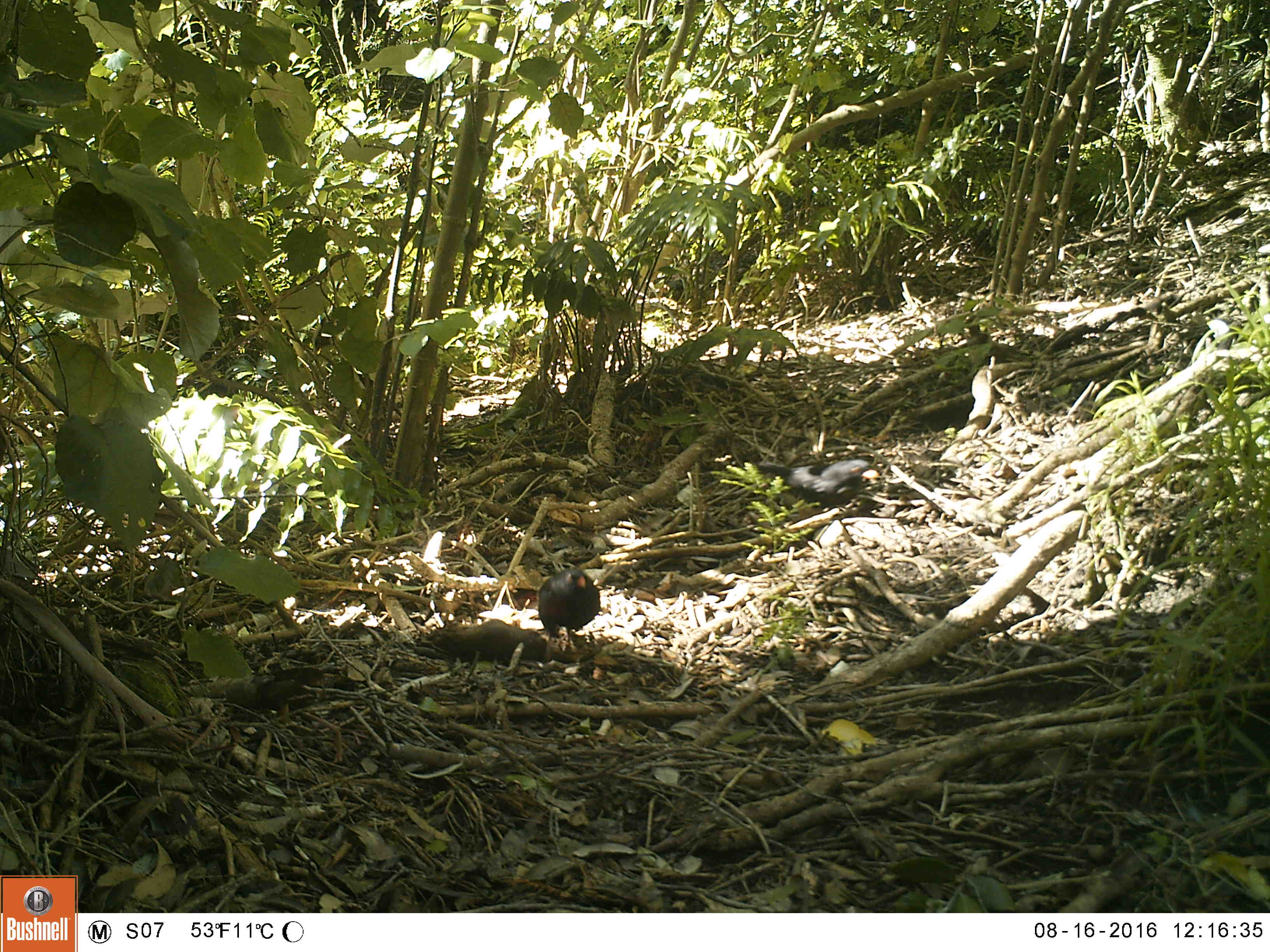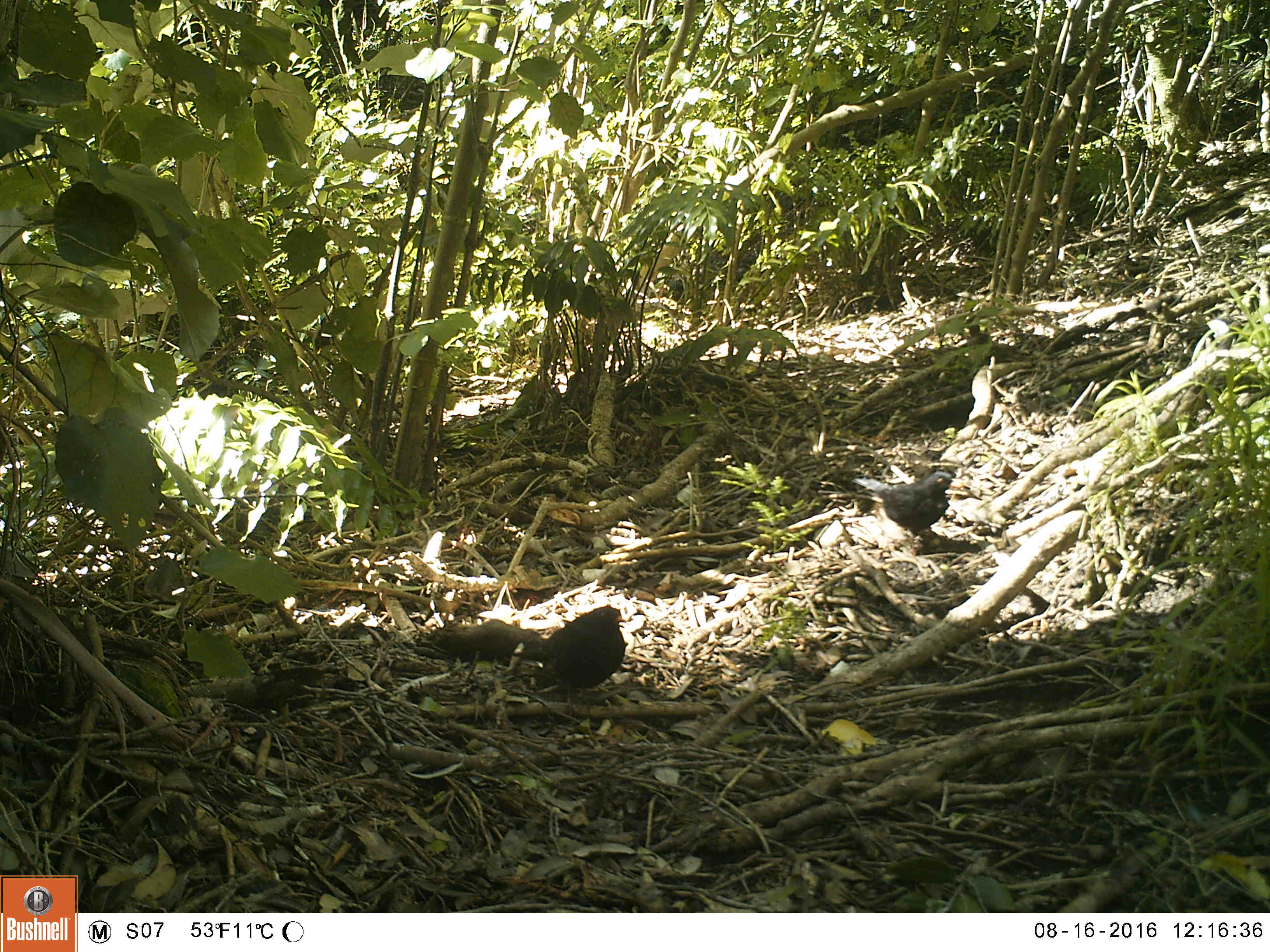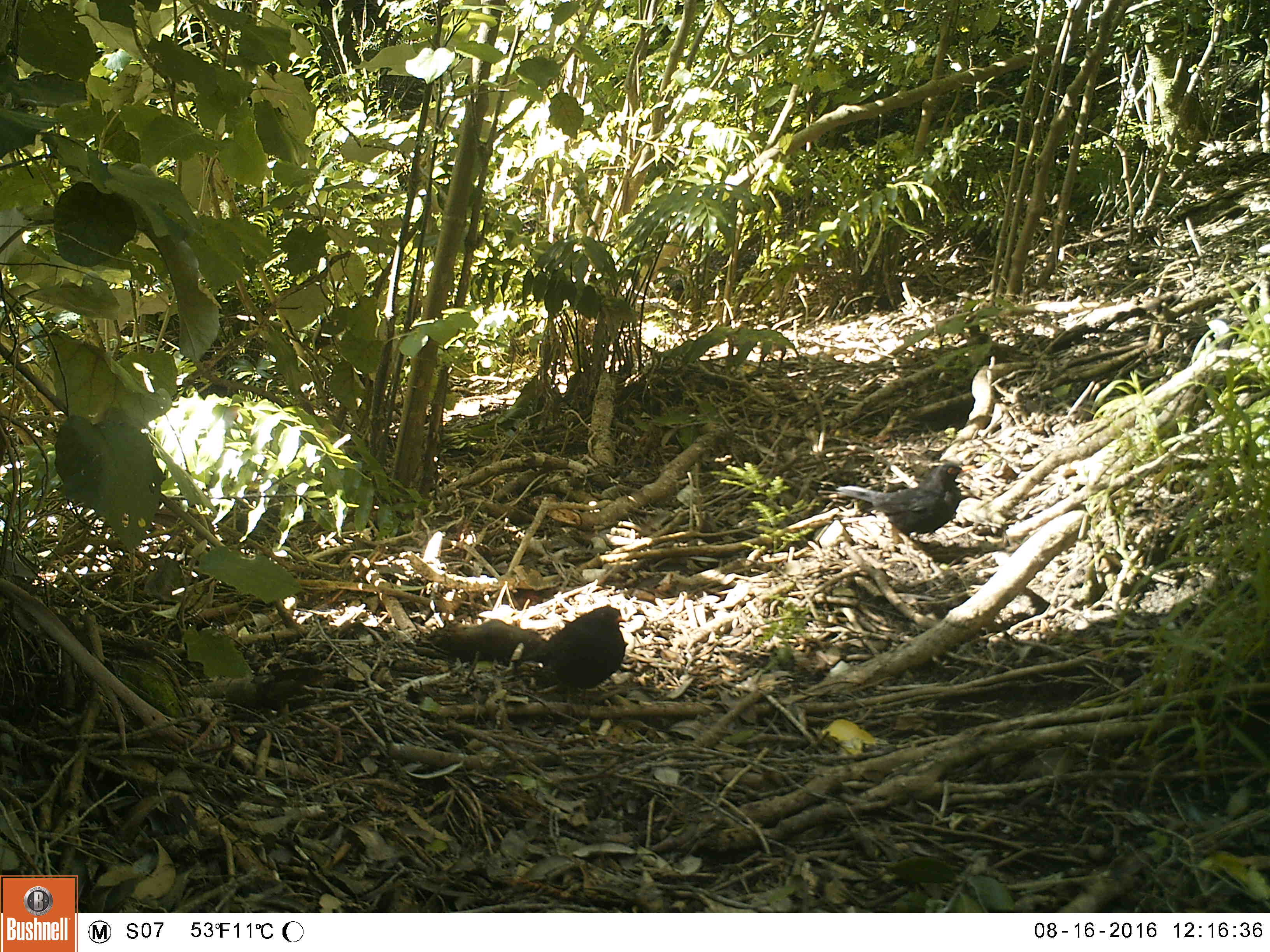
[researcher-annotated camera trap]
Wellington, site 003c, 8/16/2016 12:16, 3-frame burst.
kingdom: Animalia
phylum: Chordata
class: Aves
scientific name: Aves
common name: bird